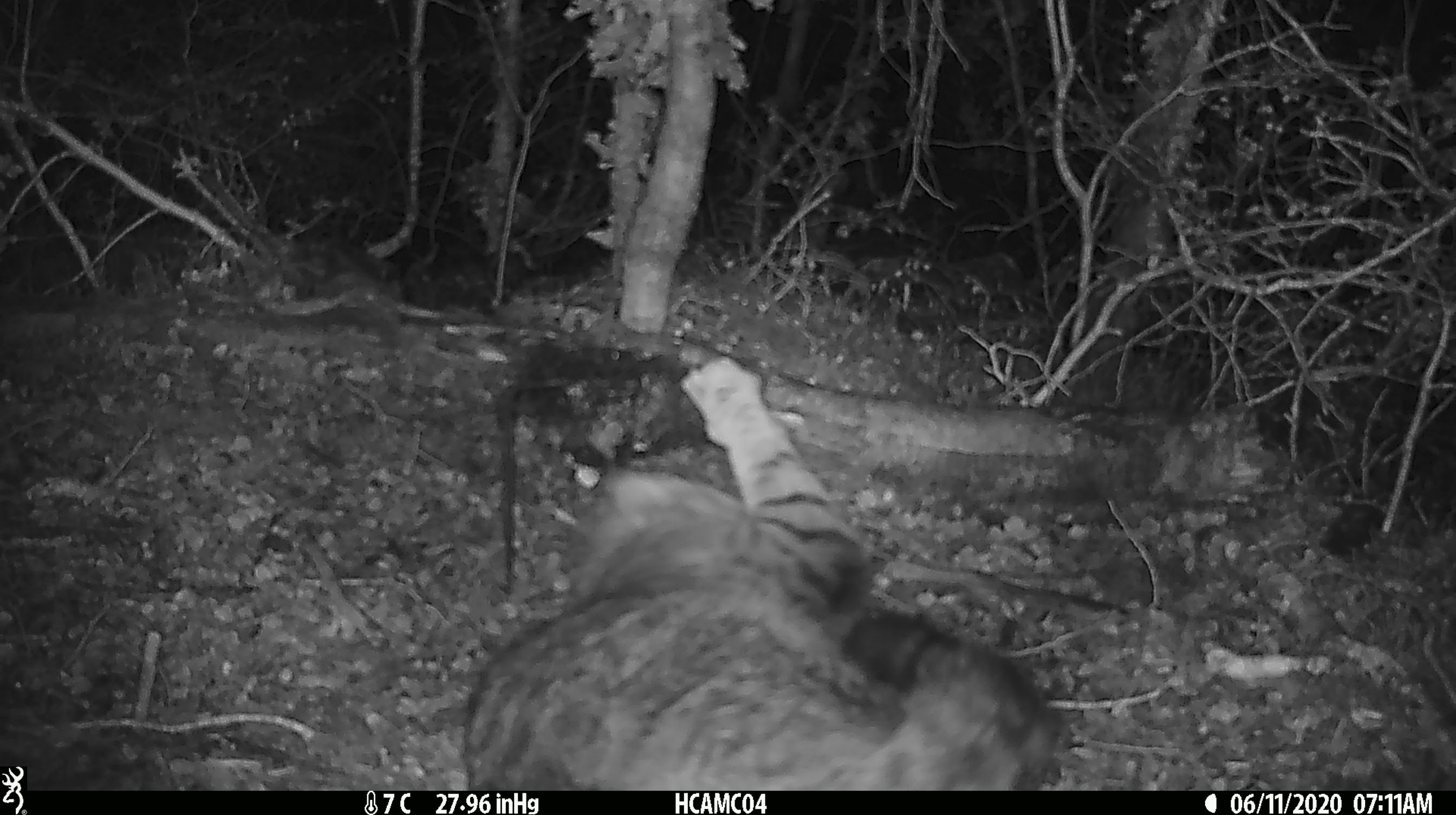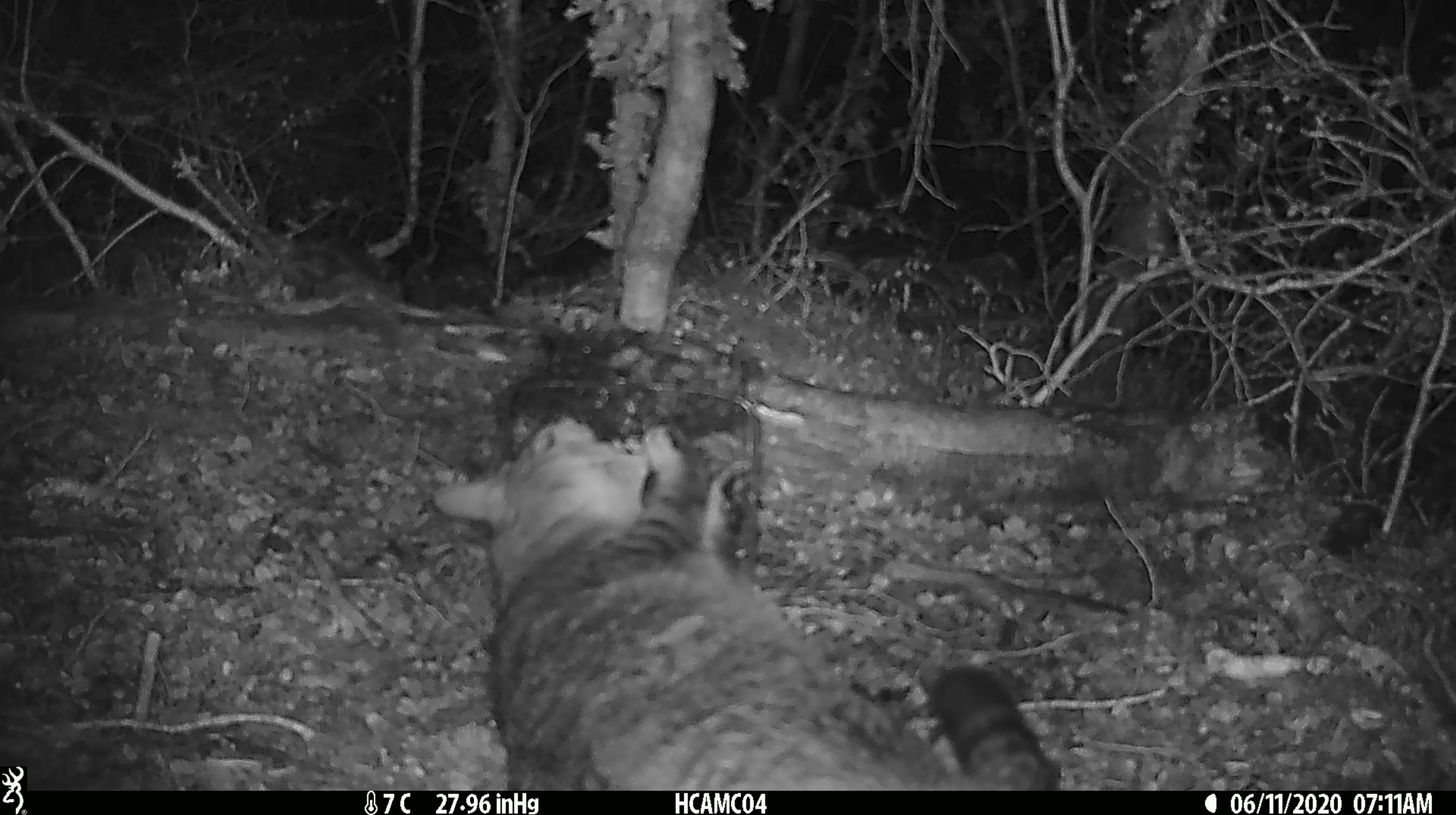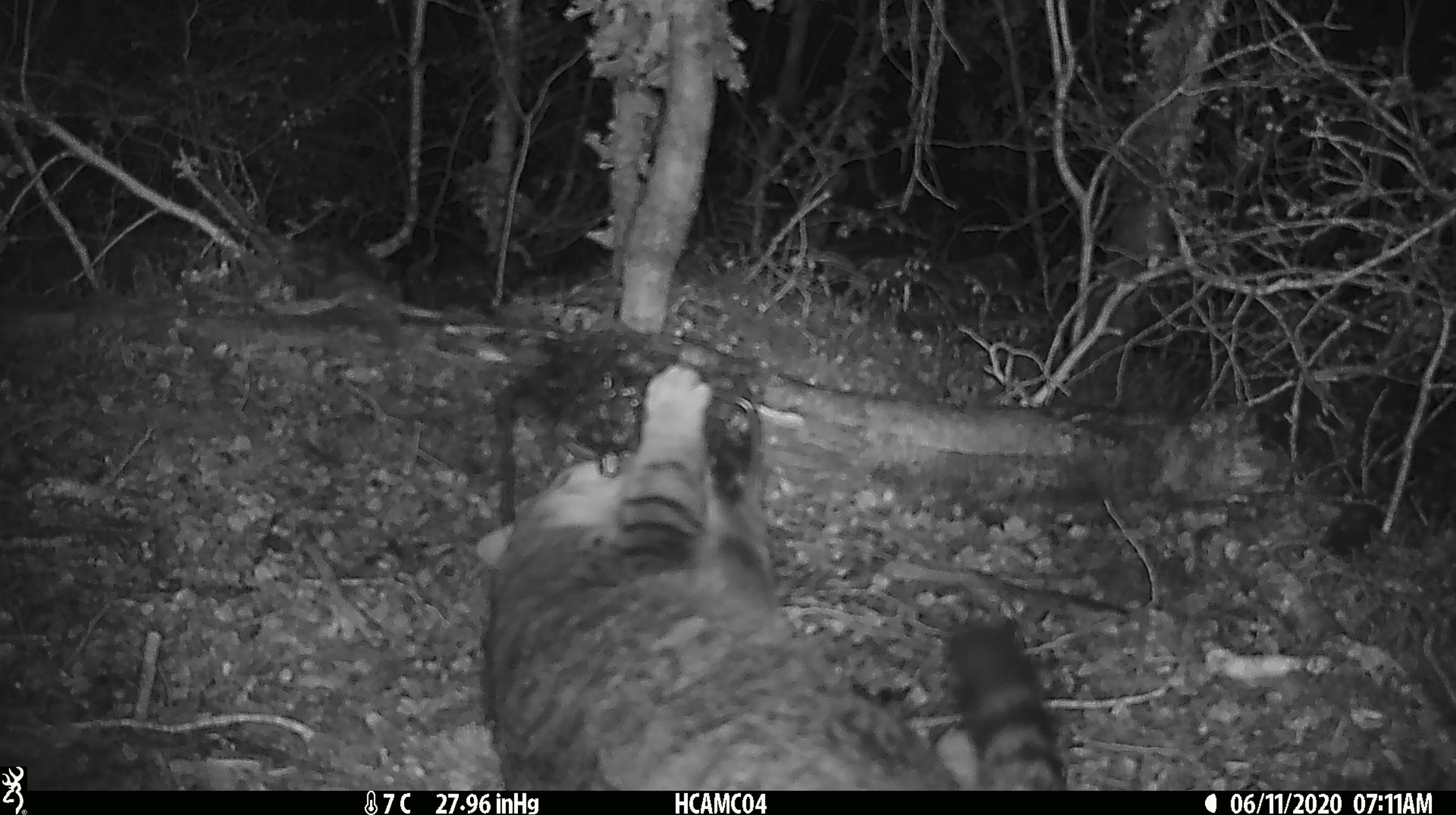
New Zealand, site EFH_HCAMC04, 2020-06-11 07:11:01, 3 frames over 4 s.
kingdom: Animalia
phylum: Chordata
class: Mammalia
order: Carnivora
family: Felidae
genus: Felis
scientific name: Felis catus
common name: domestic cat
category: cat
Cat (domestic cat) (Felis catus).